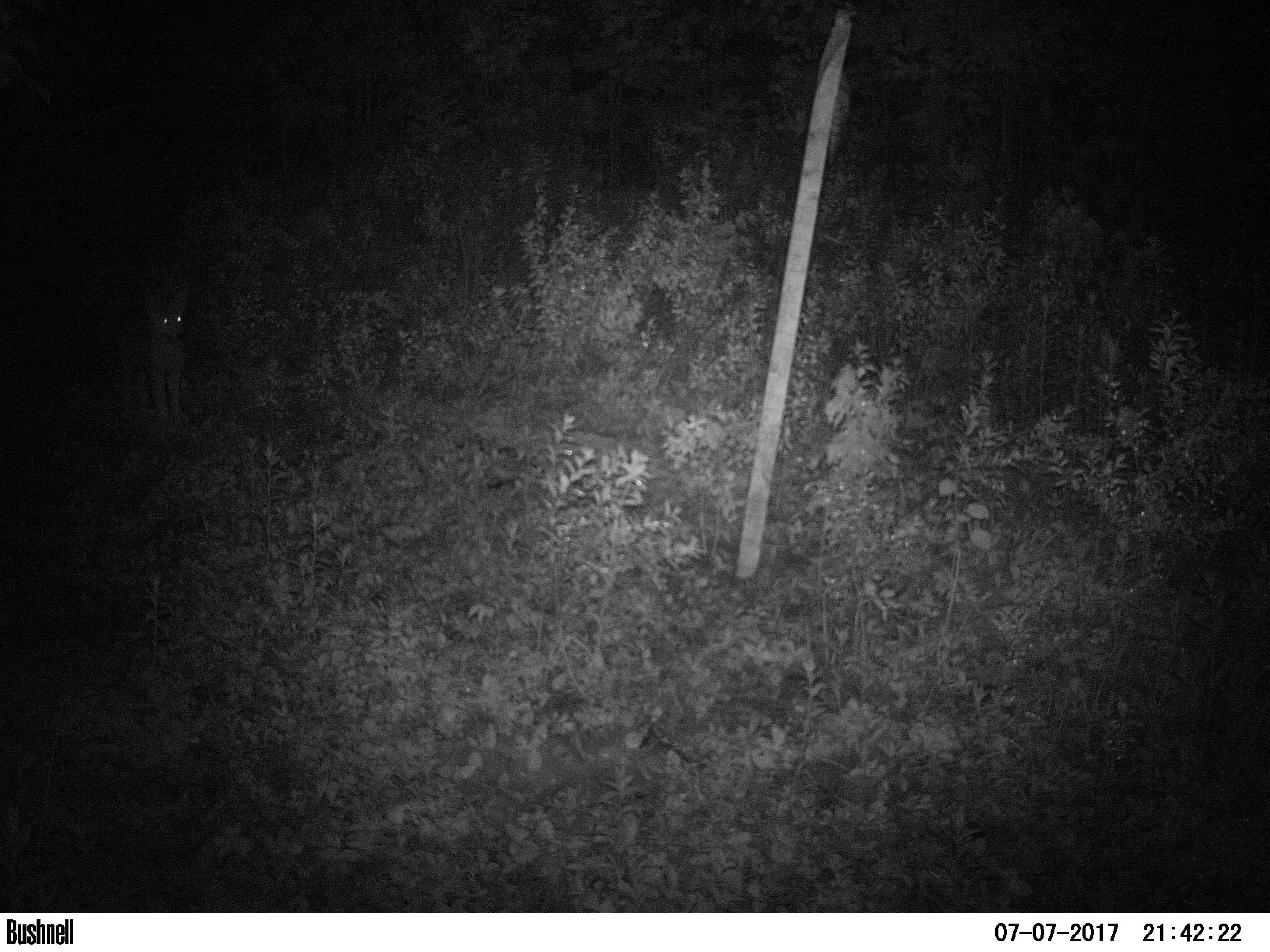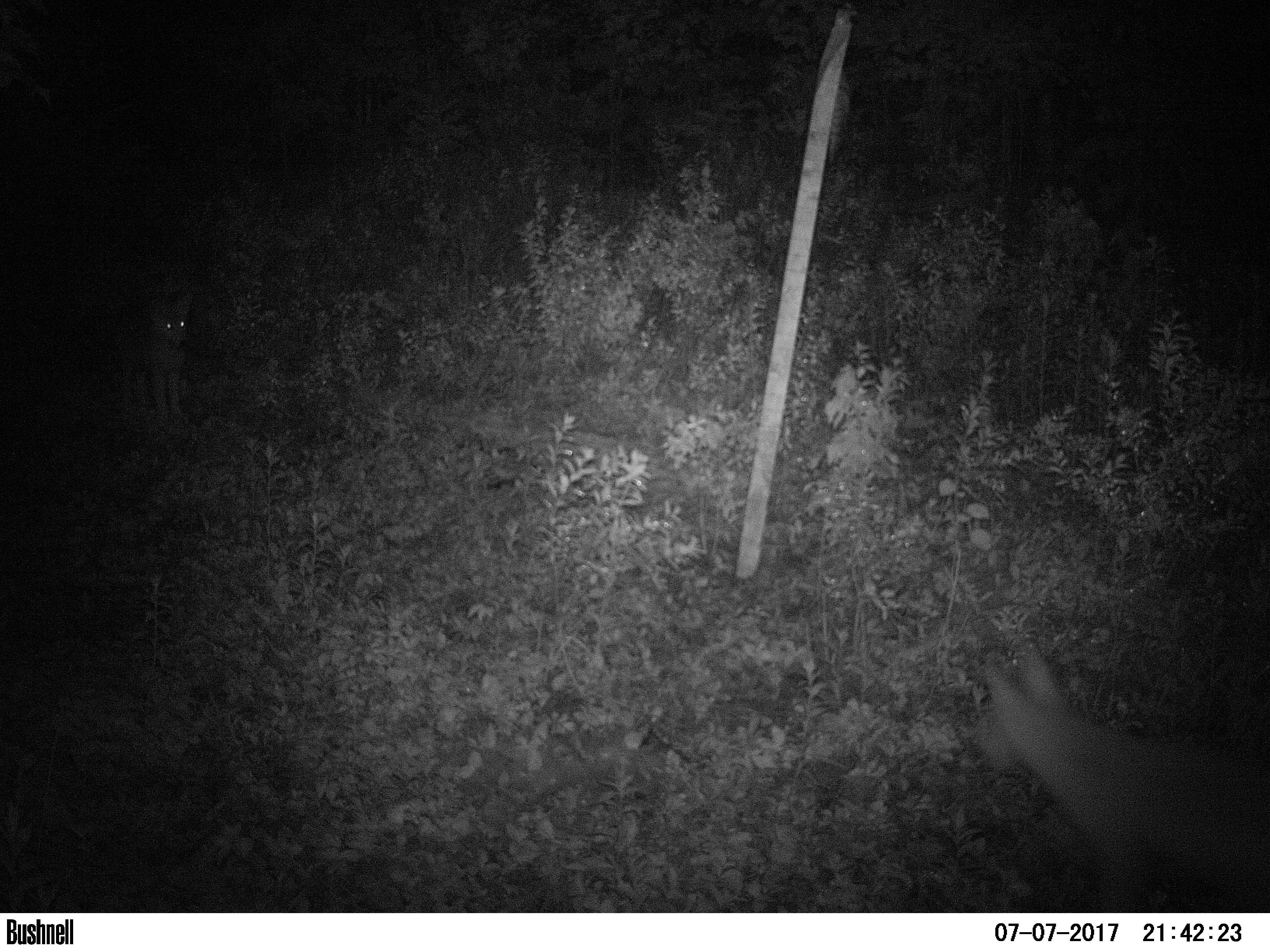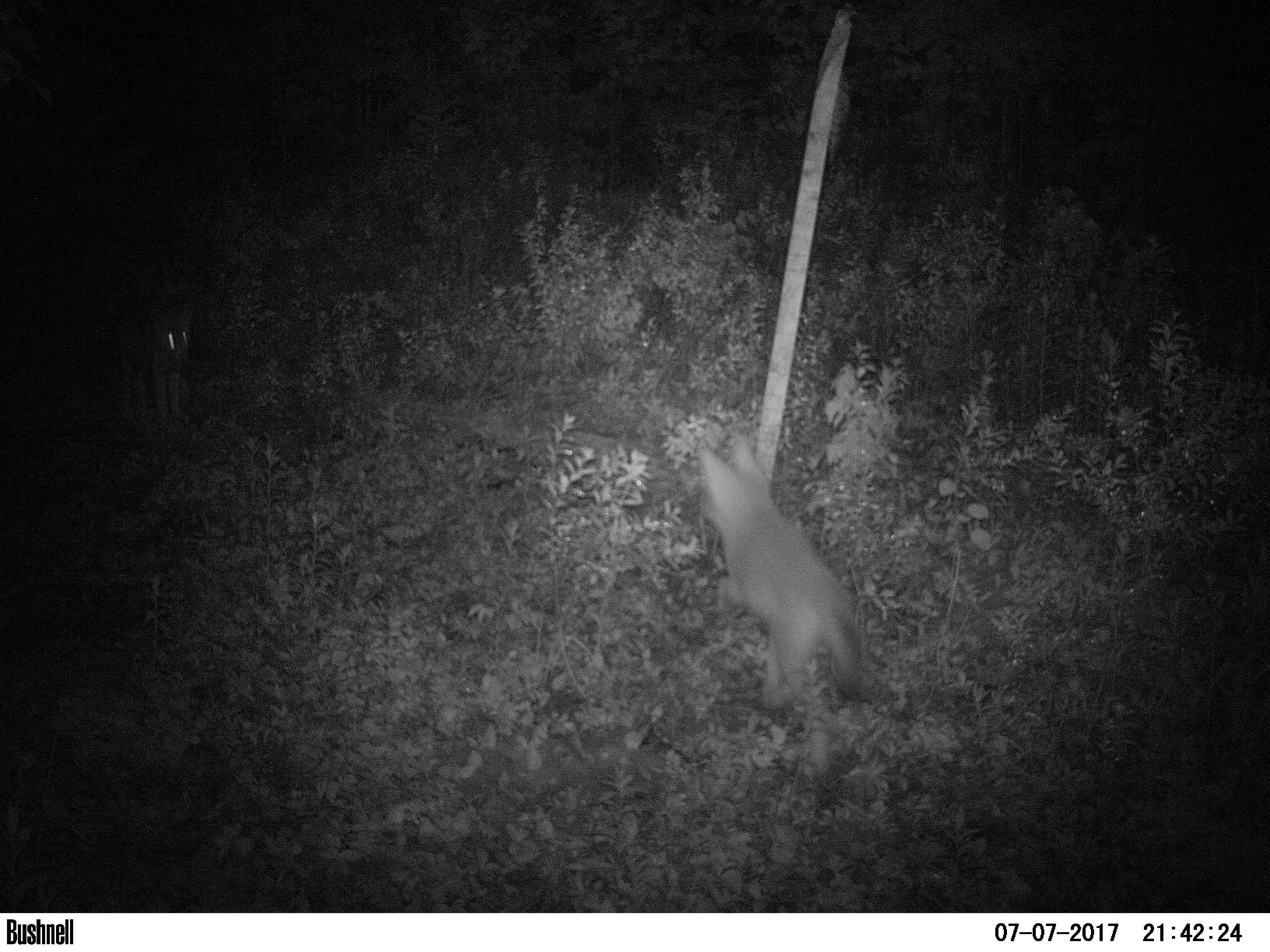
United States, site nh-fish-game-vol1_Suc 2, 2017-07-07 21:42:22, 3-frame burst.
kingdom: Animalia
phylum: Chordata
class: Mammalia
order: Carnivora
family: Canidae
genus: Canis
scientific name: Canis latrans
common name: coyote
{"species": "coyote (Canis latrans)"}